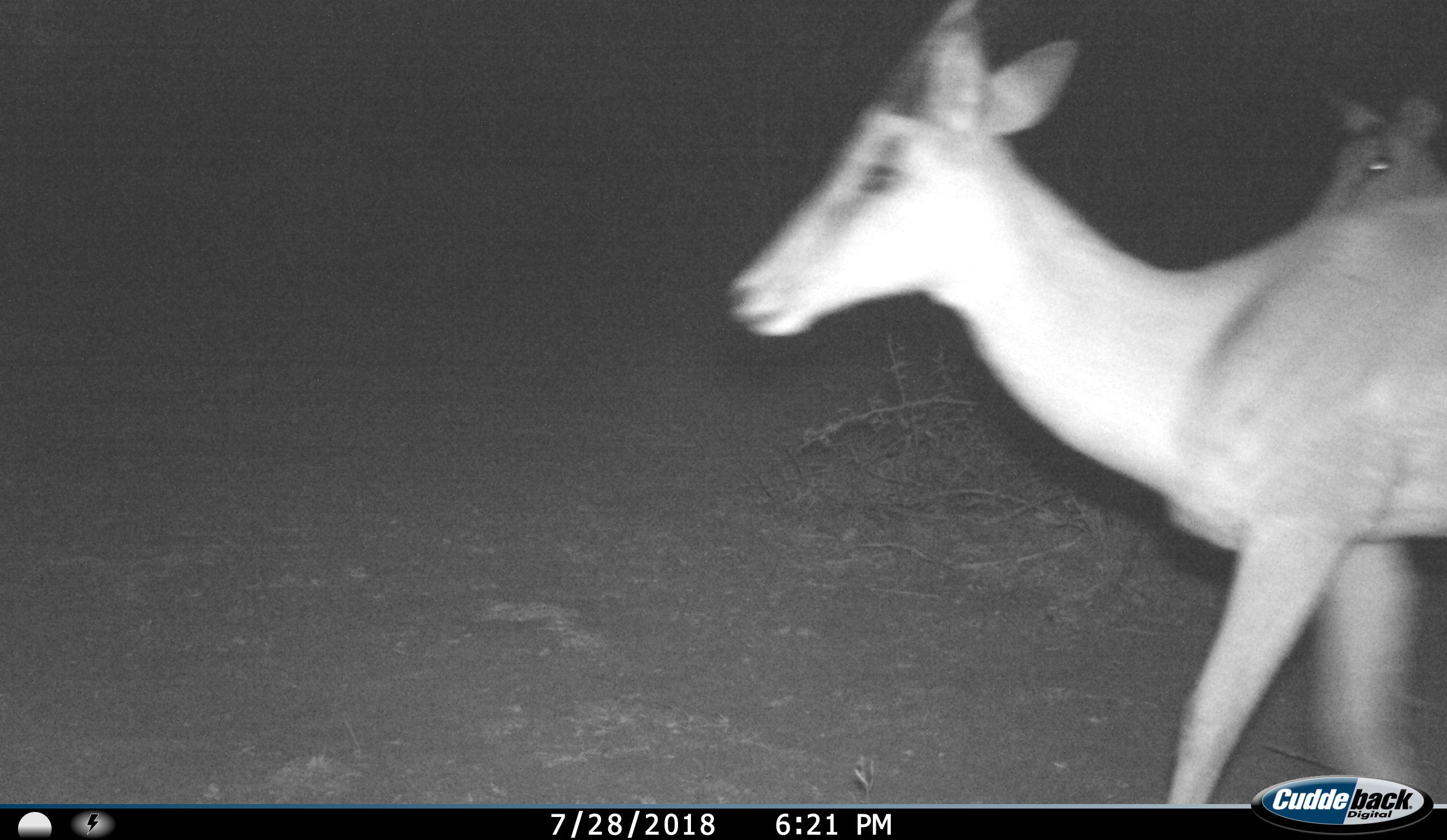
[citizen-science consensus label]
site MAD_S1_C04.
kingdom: Animalia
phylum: Chordata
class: Mammalia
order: Artiodactyla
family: Bovidae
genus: Aepyceros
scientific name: Aepyceros melampus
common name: impala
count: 2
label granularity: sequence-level